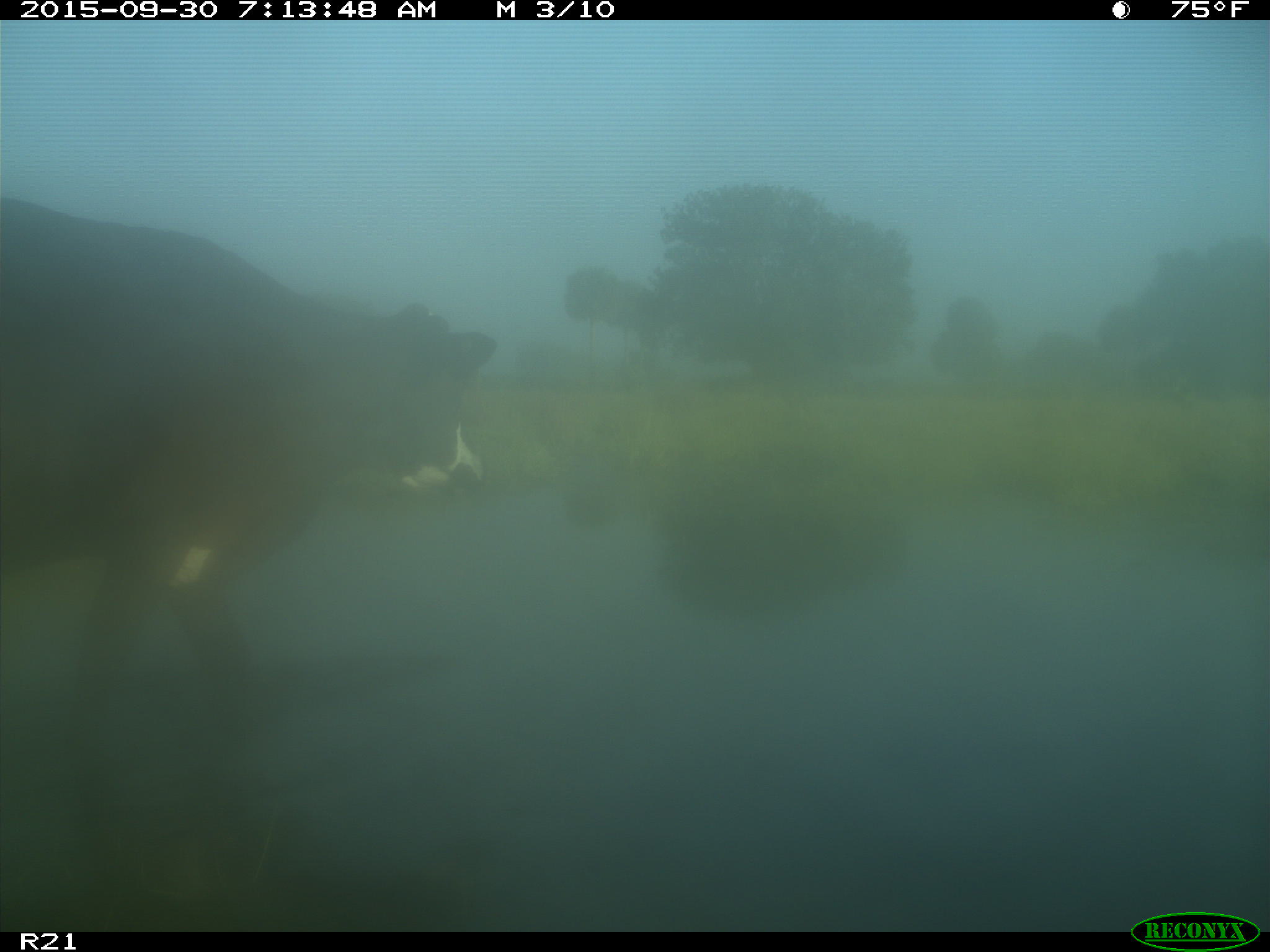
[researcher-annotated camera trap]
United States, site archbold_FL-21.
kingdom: Animalia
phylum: Chordata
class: Mammalia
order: Artiodactyla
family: Bovidae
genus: Bos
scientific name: Bos taurus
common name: domestic cow